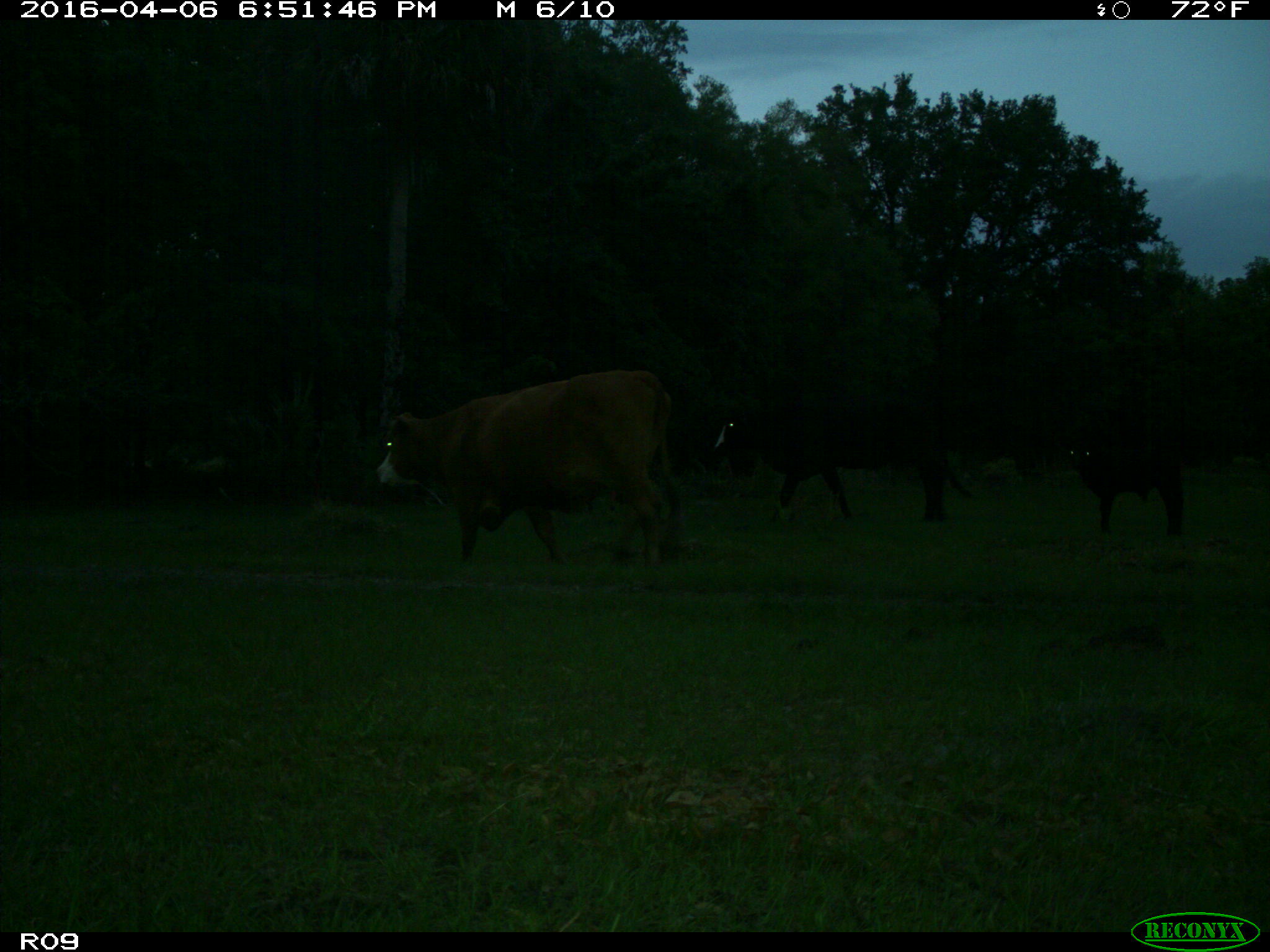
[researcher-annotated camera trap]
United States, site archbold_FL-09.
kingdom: Animalia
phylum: Chordata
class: Mammalia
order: Artiodactyla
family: Bovidae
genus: Bos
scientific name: Bos taurus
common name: domestic cow